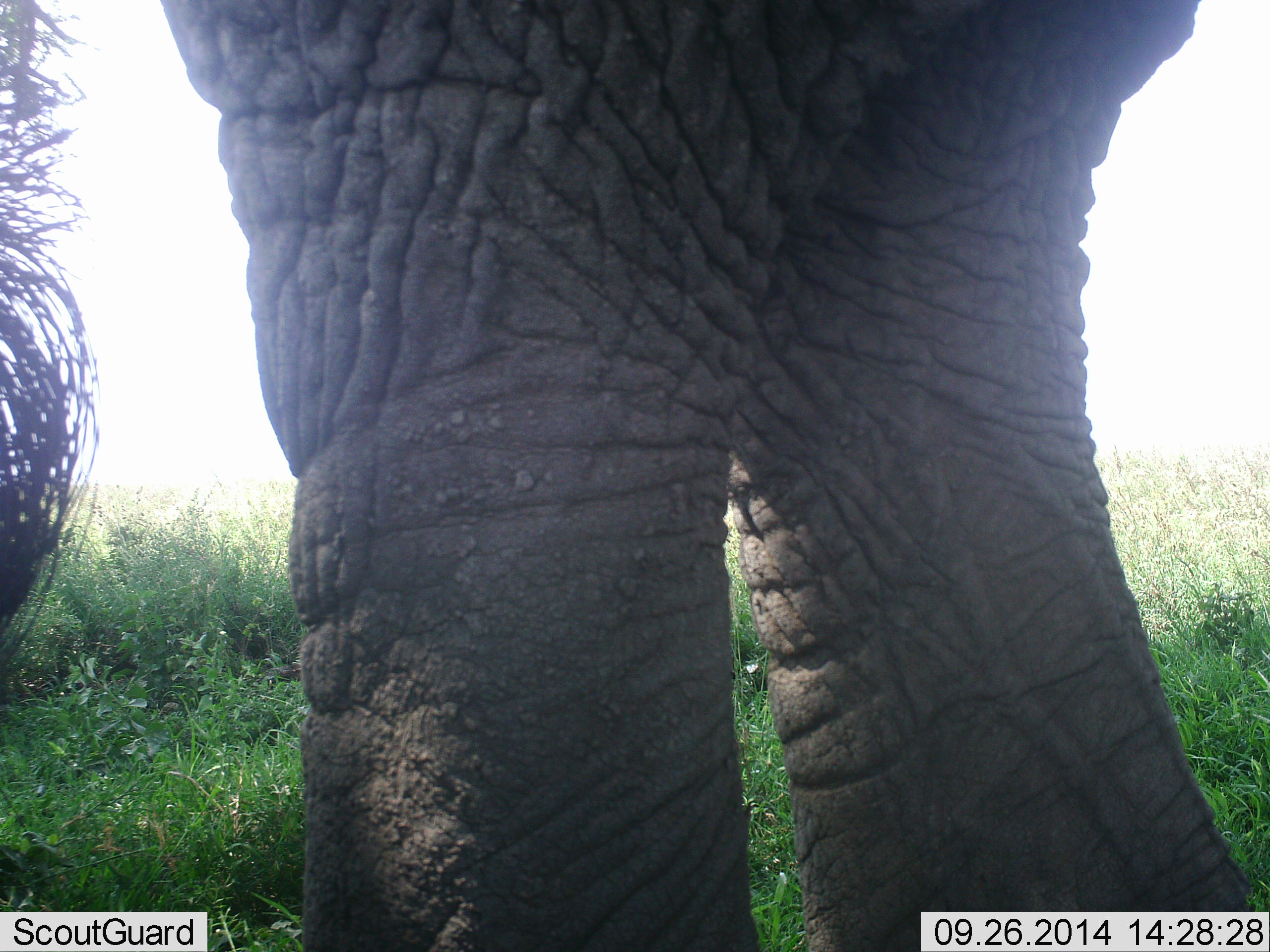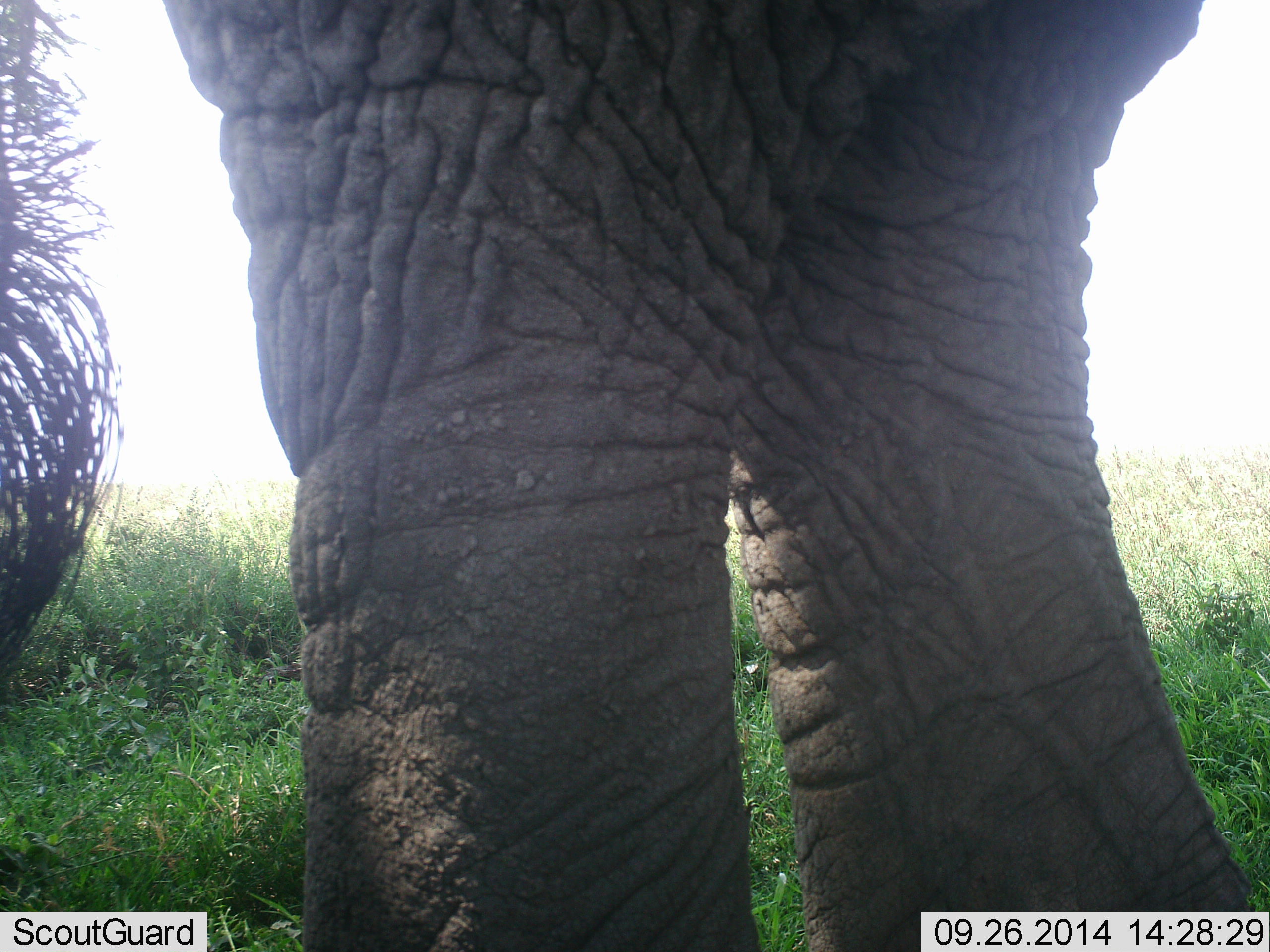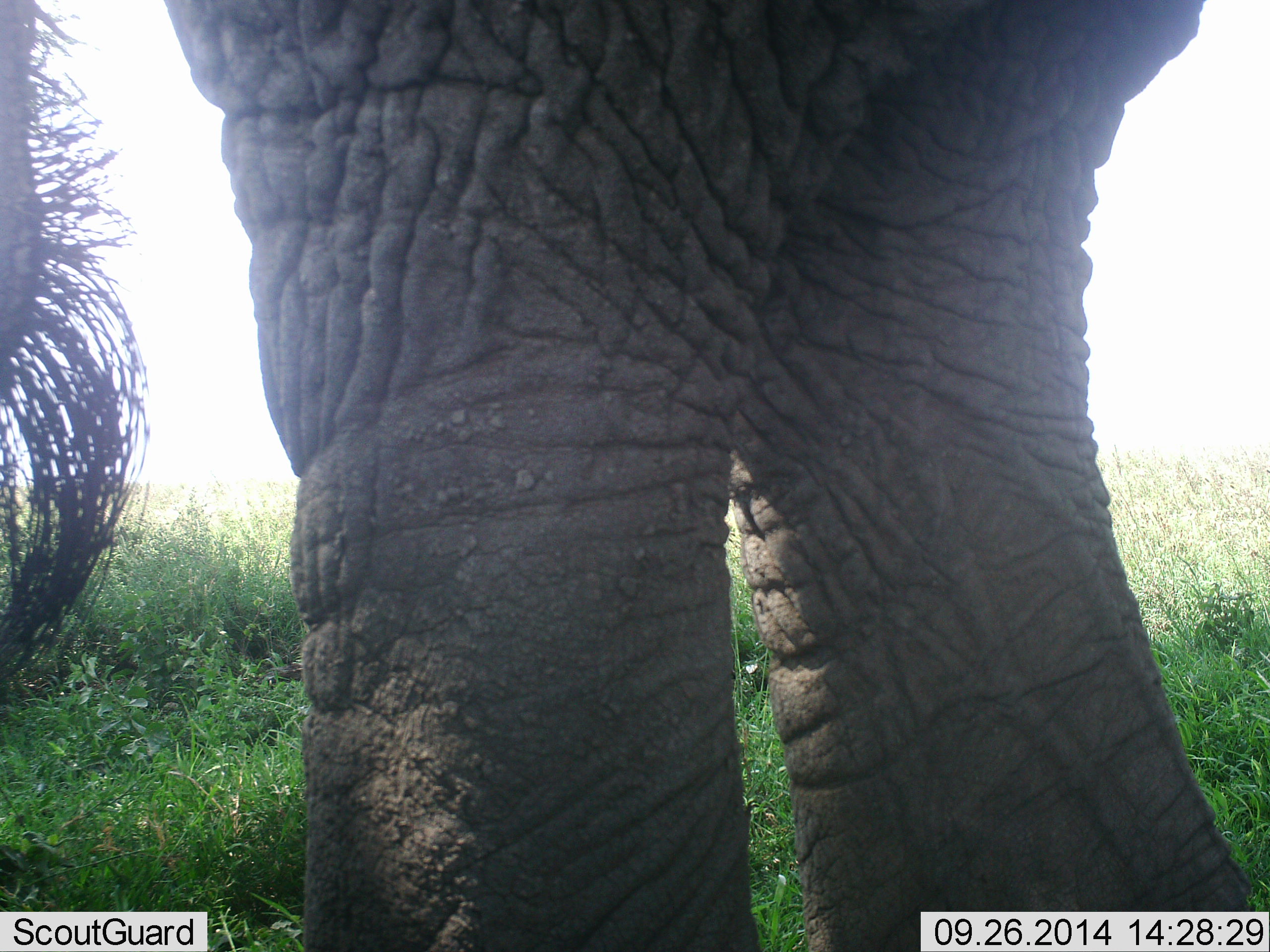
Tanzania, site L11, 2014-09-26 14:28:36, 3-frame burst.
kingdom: Animalia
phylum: Chordata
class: Mammalia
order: Proboscidea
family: Elephantidae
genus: Loxodonta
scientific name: Loxodonta africana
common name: african bush elephant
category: elephant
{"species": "elephant (african bush elephant) (Loxodonta africana)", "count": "1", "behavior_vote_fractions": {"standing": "100%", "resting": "0%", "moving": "0%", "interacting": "0%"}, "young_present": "0%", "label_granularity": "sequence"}